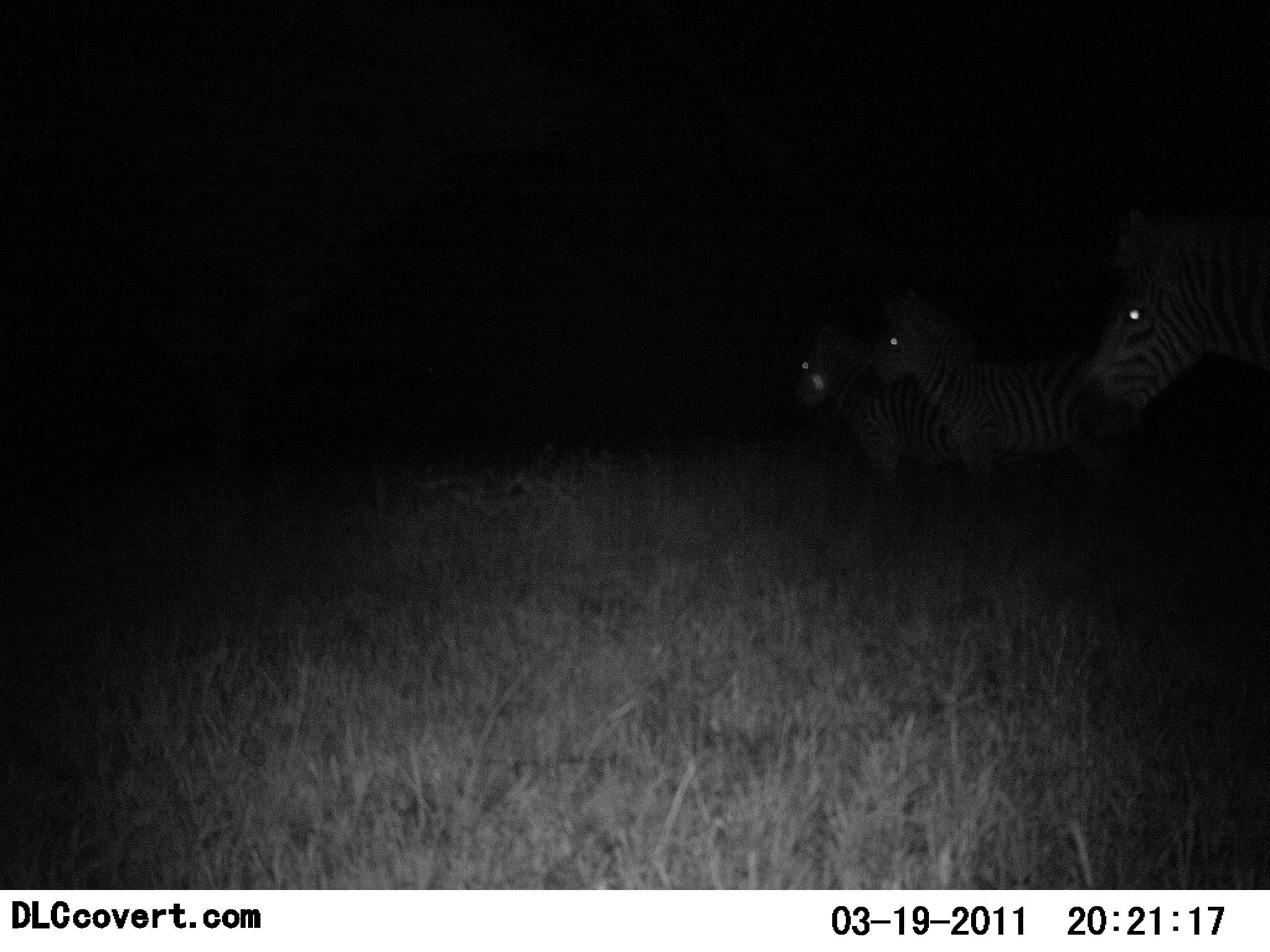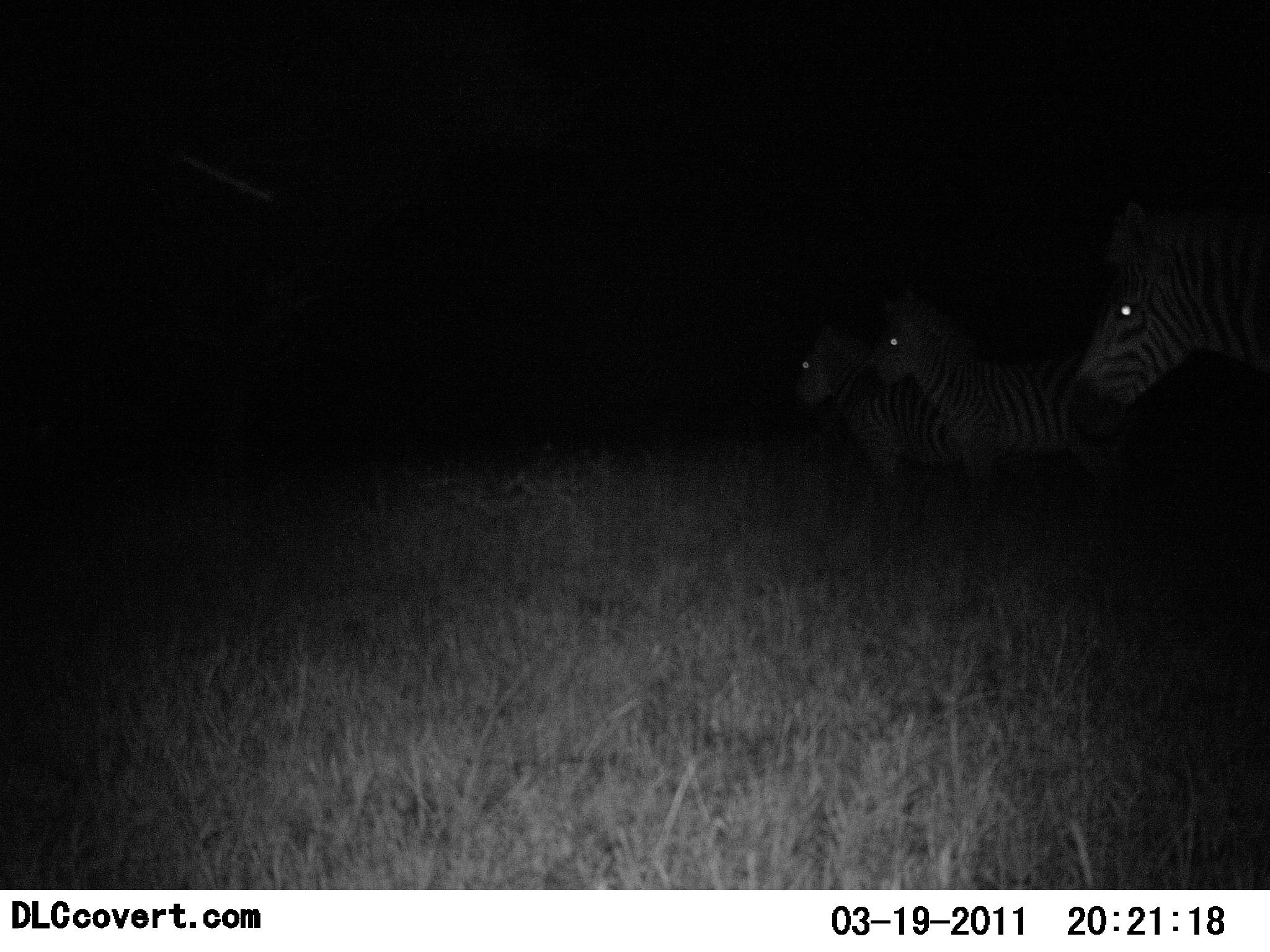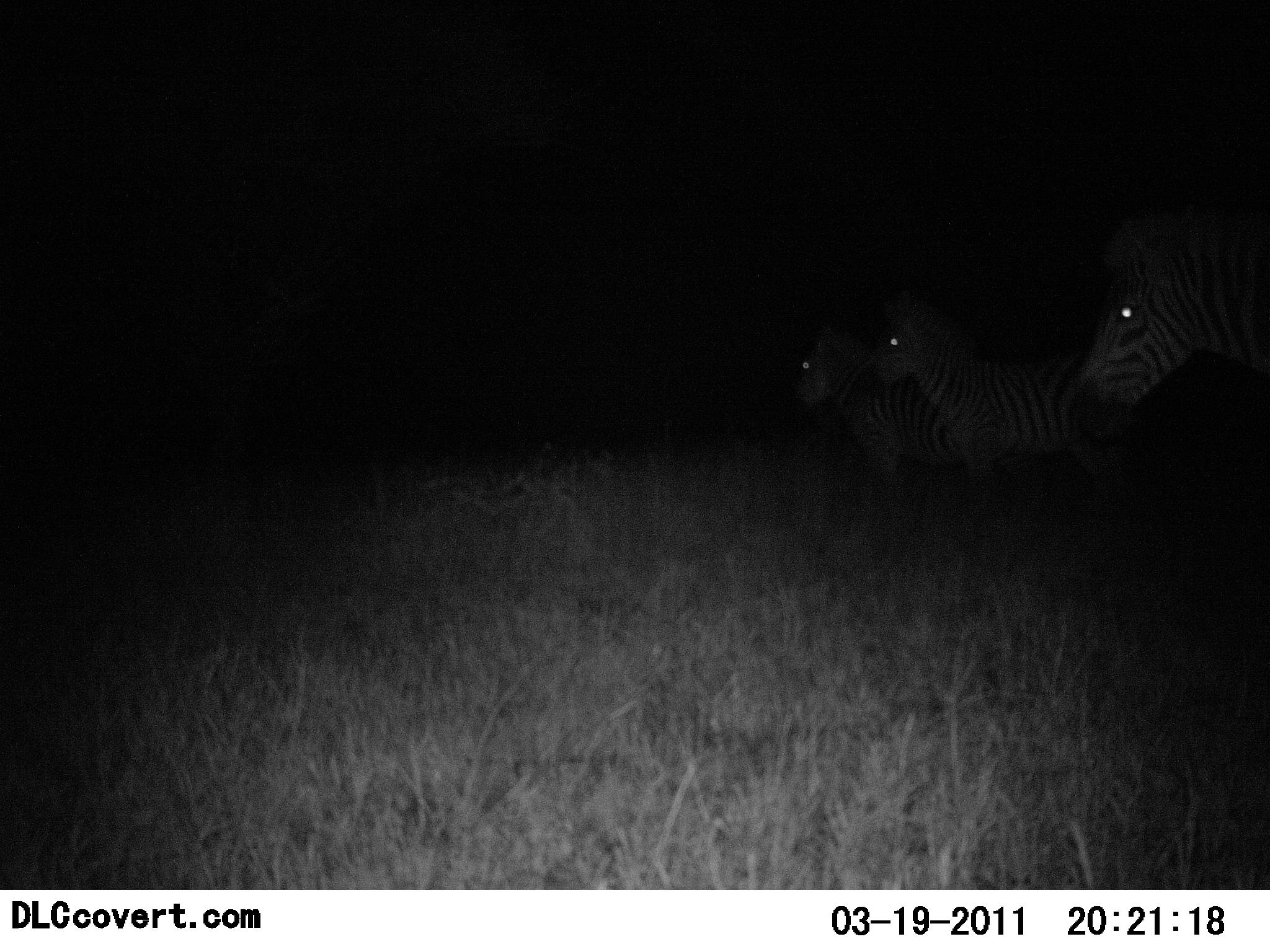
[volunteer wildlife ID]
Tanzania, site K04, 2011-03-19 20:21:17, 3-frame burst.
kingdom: Animalia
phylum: Chordata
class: Mammalia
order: Perissodactyla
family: Equidae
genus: Equus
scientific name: Equus quagga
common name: plains zebra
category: zebra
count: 3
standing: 80%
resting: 10%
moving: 20%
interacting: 0%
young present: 0%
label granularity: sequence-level